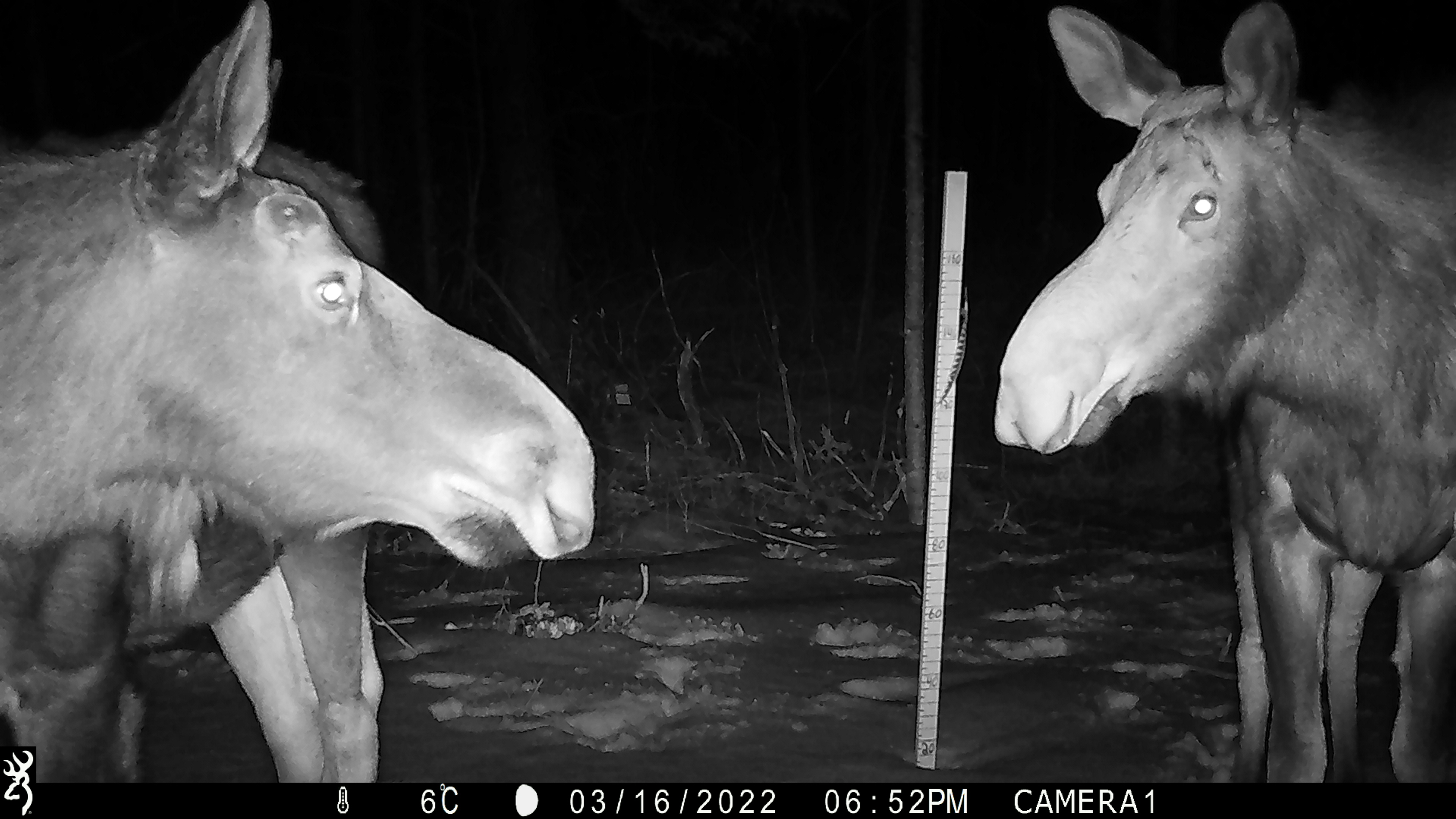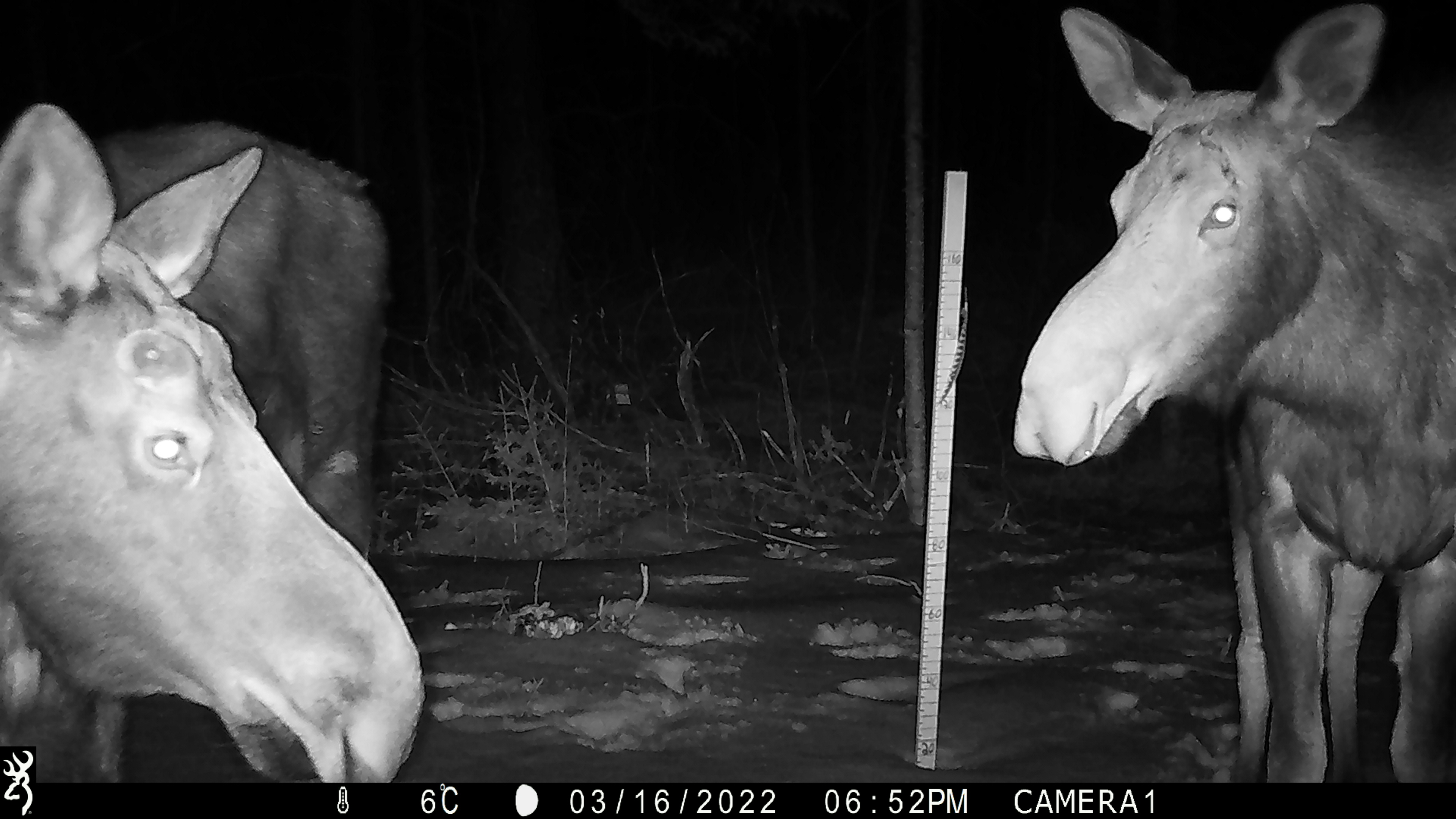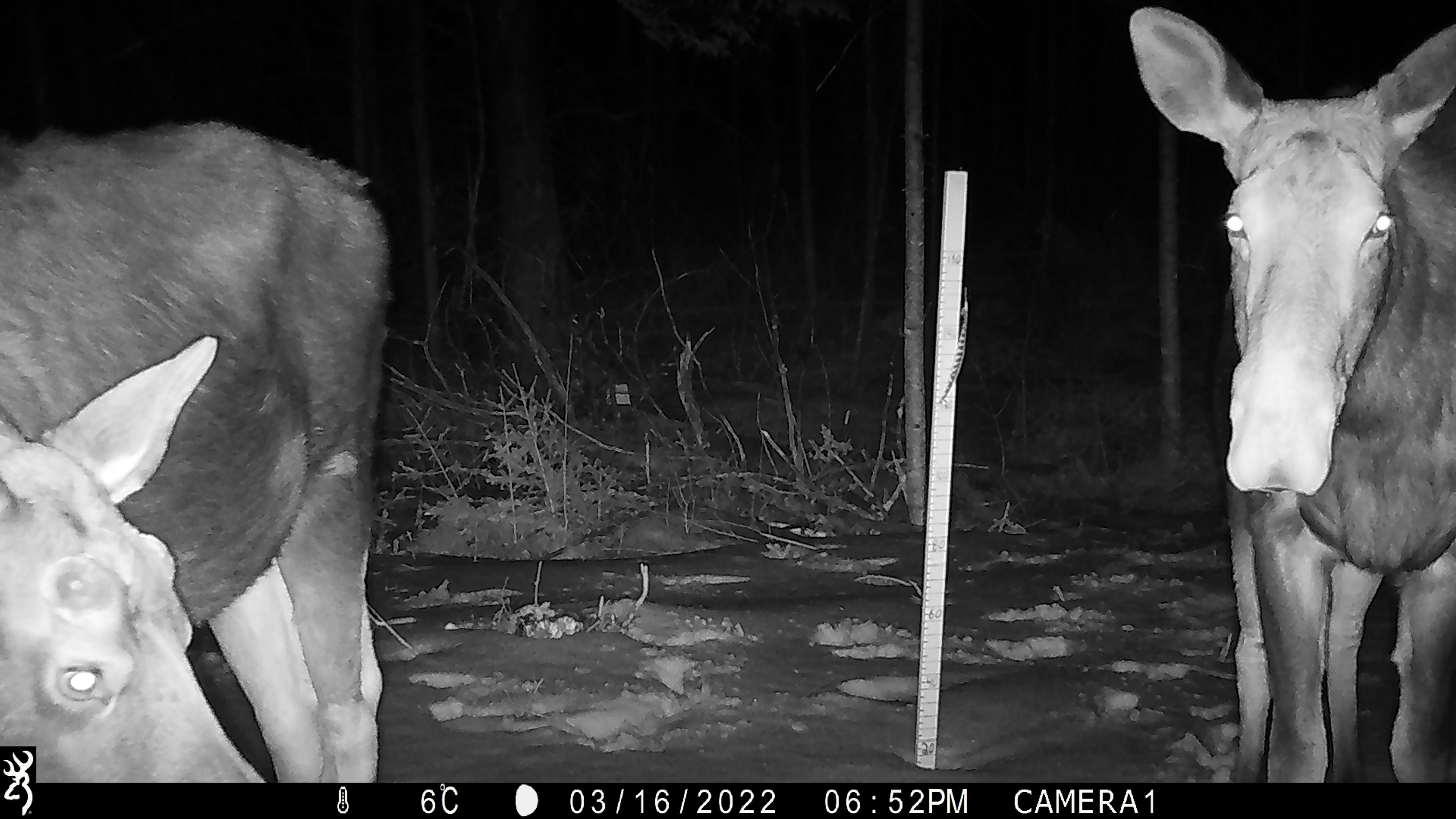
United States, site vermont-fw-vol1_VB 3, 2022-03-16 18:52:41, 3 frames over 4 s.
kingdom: Animalia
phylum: Chordata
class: Mammalia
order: Artiodactyla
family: Cervidae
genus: Alces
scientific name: Alces alces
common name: moose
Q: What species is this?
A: Moose (Alces alces).